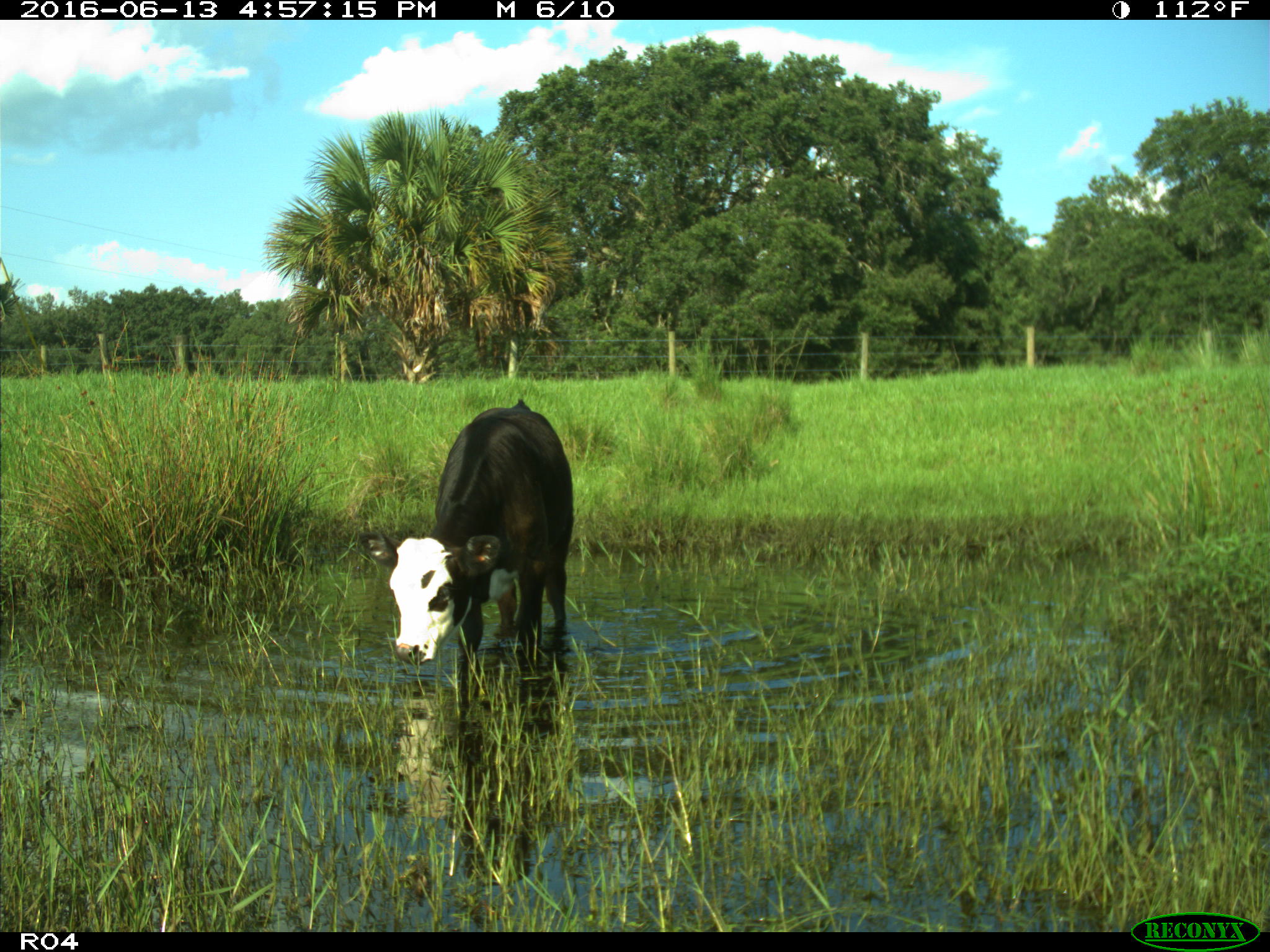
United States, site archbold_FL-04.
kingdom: Animalia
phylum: Chordata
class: Mammalia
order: Artiodactyla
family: Bovidae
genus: Bos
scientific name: Bos taurus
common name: domestic cow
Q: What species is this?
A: Bos taurus (domestic cow).